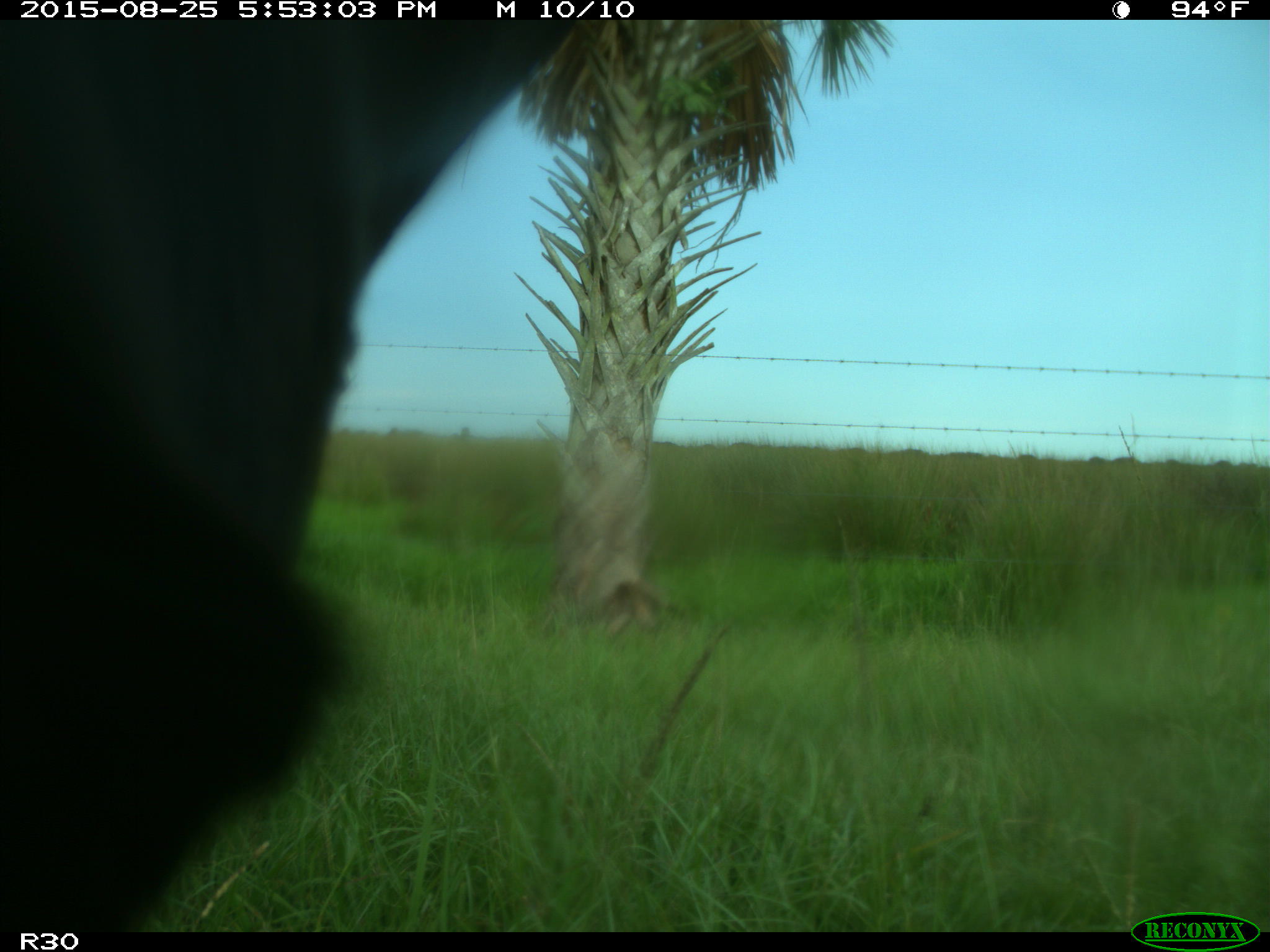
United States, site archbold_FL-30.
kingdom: Animalia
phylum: Chordata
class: Mammalia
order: Artiodactyla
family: Bovidae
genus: Bos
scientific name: Bos taurus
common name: domestic cow